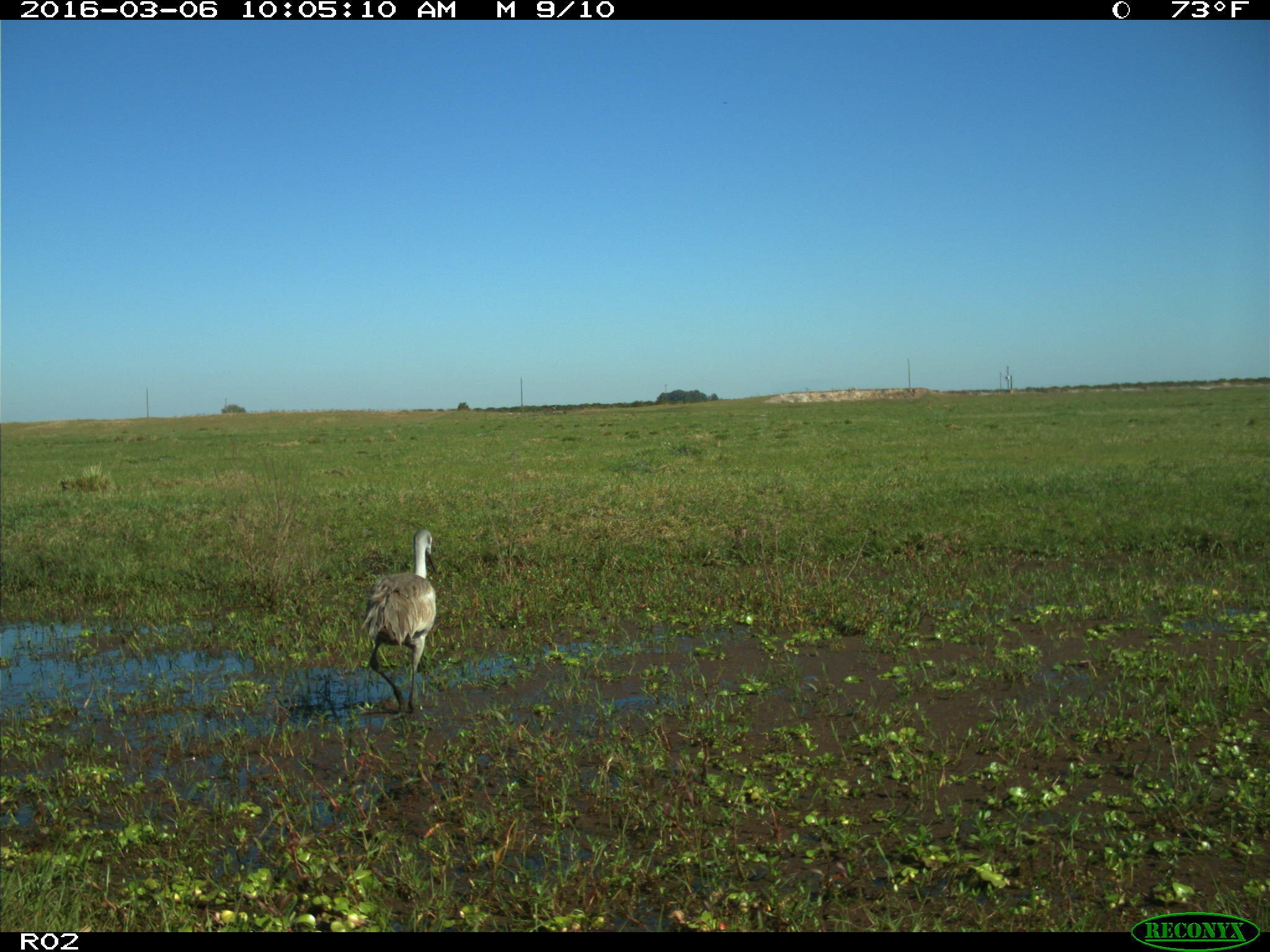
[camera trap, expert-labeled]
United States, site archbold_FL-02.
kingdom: Animalia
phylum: Chordata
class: Aves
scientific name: Aves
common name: birds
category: unidentified bird